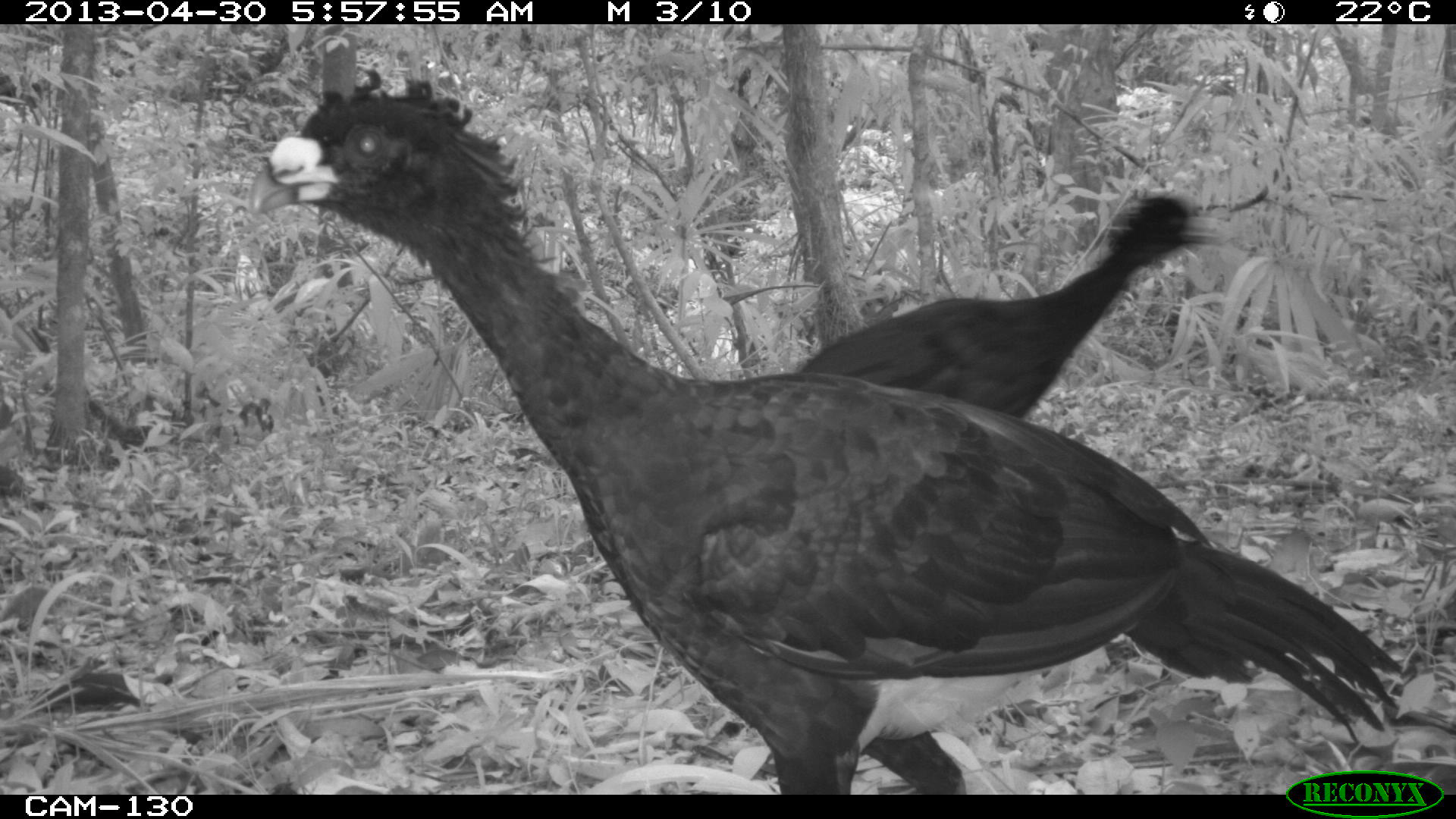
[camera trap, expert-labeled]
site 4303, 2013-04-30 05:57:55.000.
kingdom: Animalia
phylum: Chordata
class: Aves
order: Galliformes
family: Cracidae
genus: Crax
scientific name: Crax rubra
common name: great curassow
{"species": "Crax rubra (great curassow)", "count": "2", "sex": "male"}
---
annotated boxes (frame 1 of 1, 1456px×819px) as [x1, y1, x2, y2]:
crax rubra: [244, 63, 1406, 795]; [793, 192, 1222, 417]